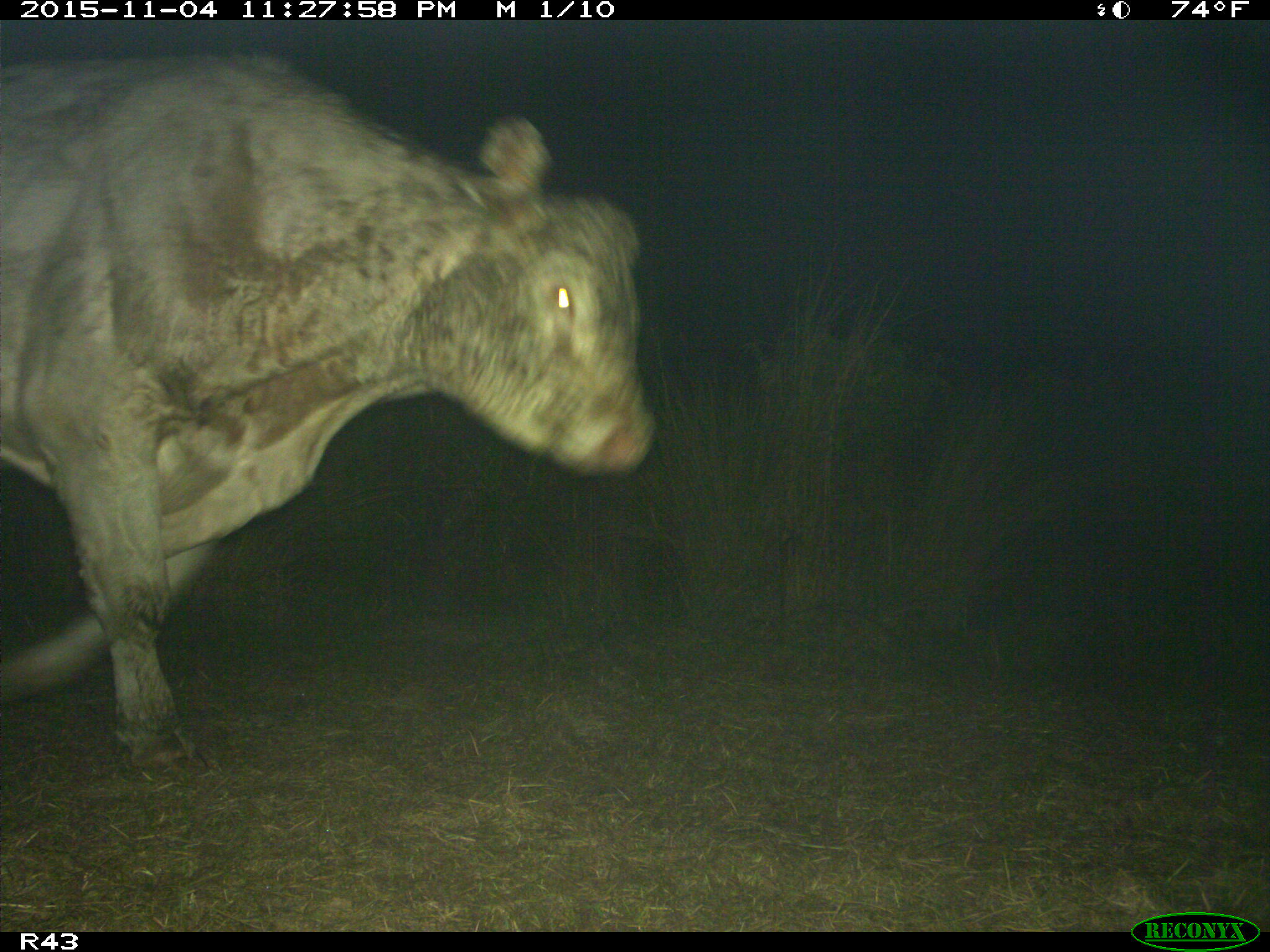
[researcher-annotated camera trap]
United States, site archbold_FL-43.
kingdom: Animalia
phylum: Chordata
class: Mammalia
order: Artiodactyla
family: Bovidae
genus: Bos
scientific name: Bos taurus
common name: domestic cow